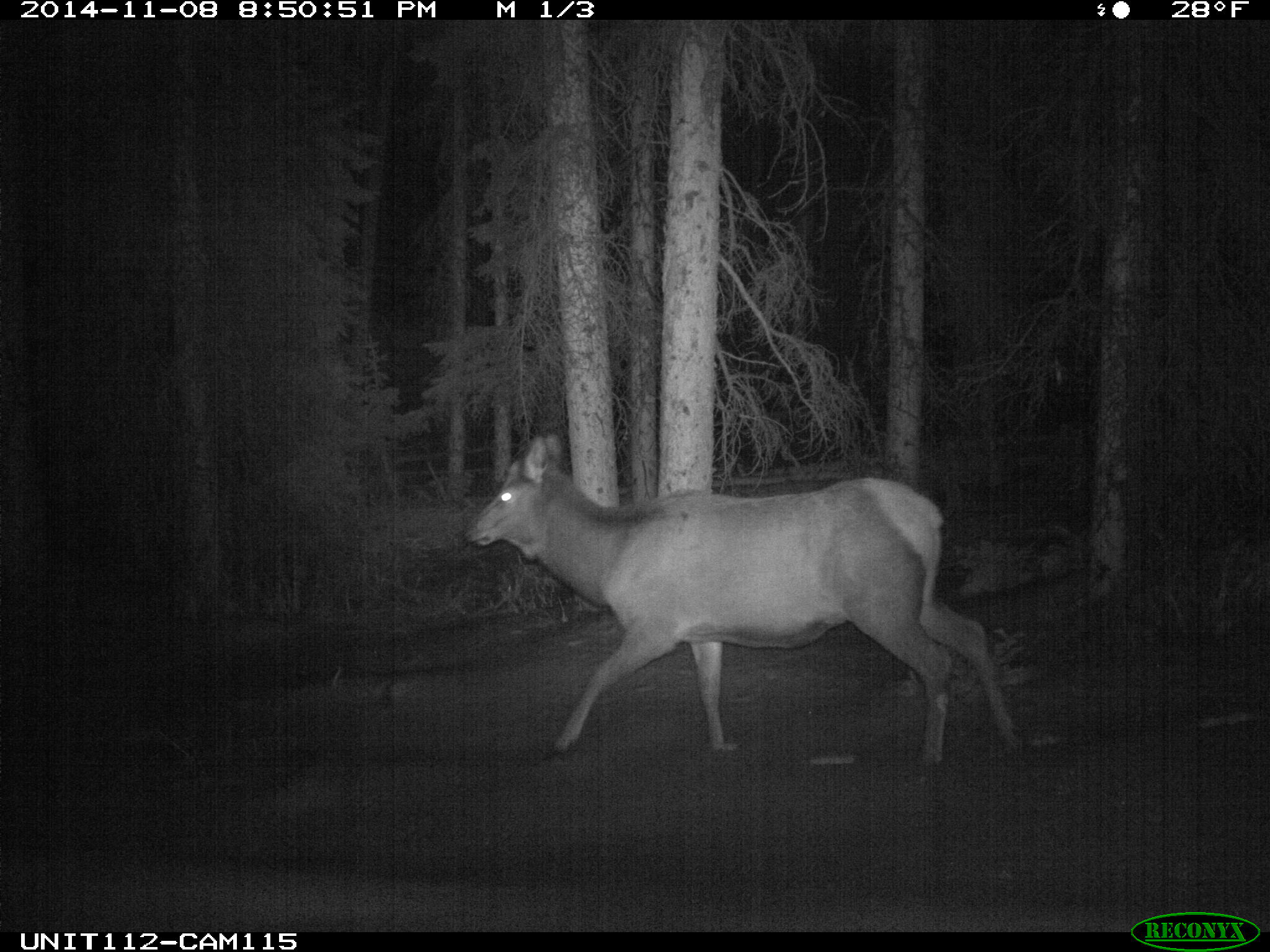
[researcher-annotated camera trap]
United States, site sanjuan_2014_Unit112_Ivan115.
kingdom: Animalia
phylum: Chordata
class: Mammalia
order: Artiodactyla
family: Cervidae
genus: Cervus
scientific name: Cervus elaphus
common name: red deer